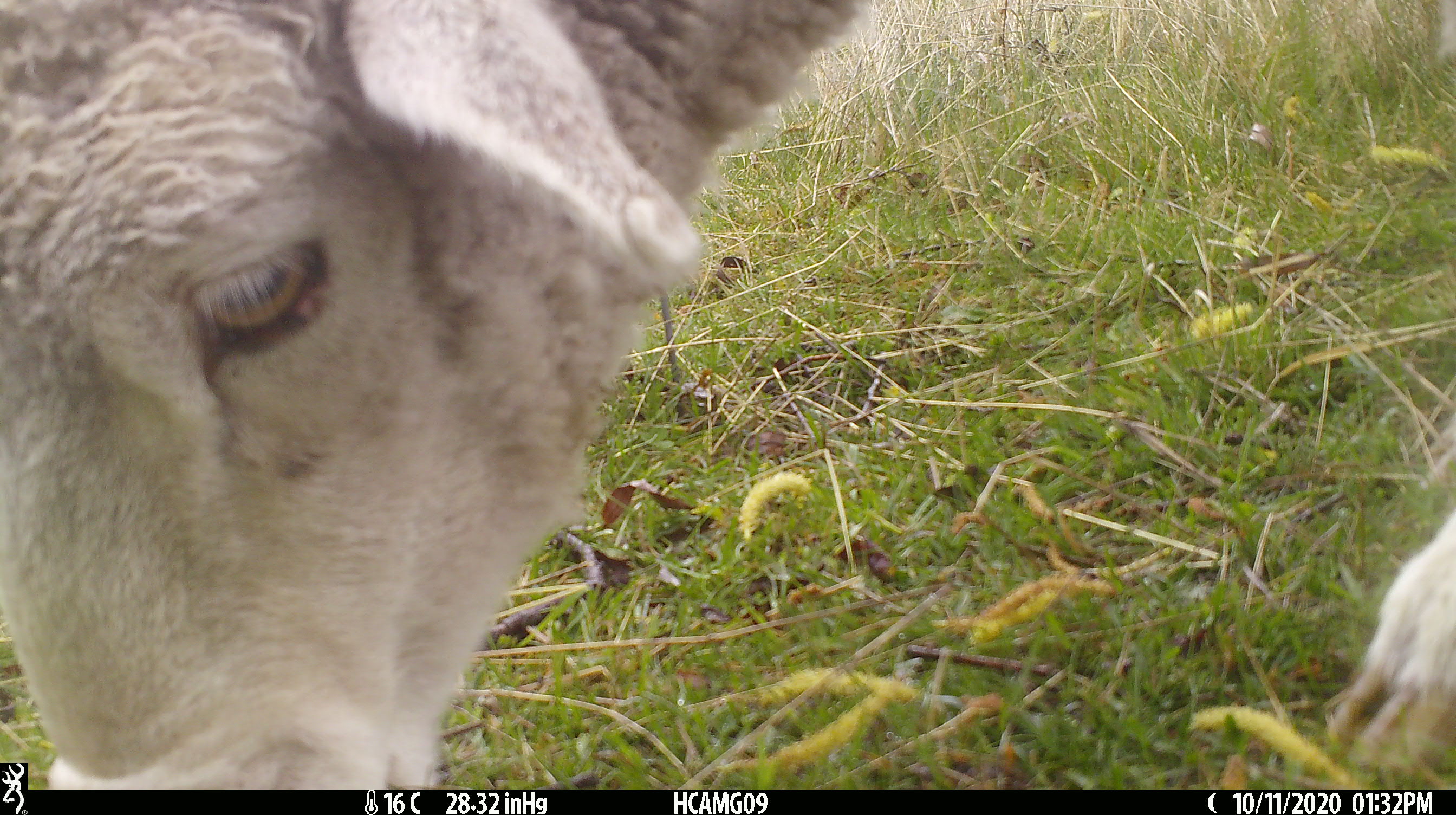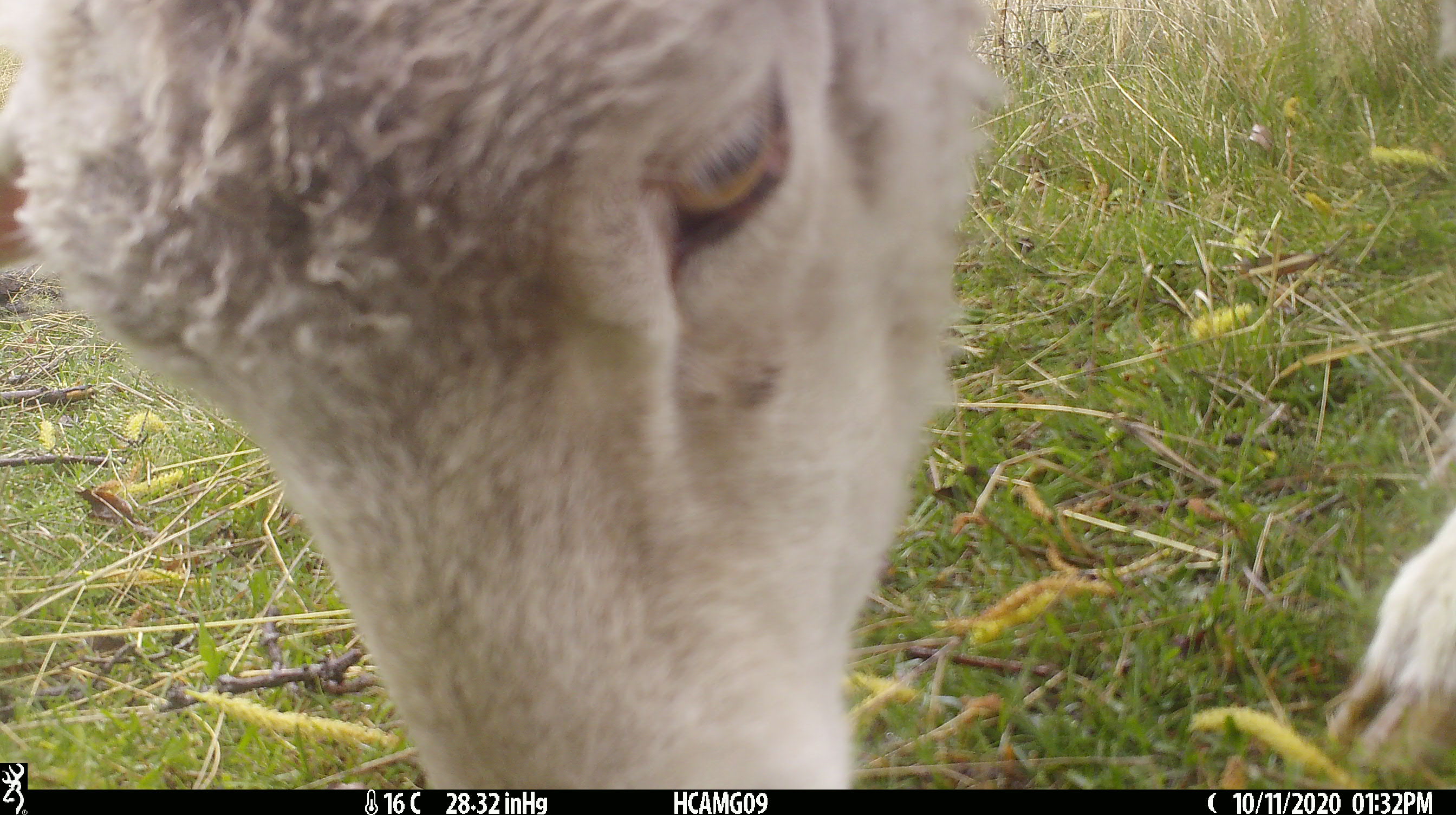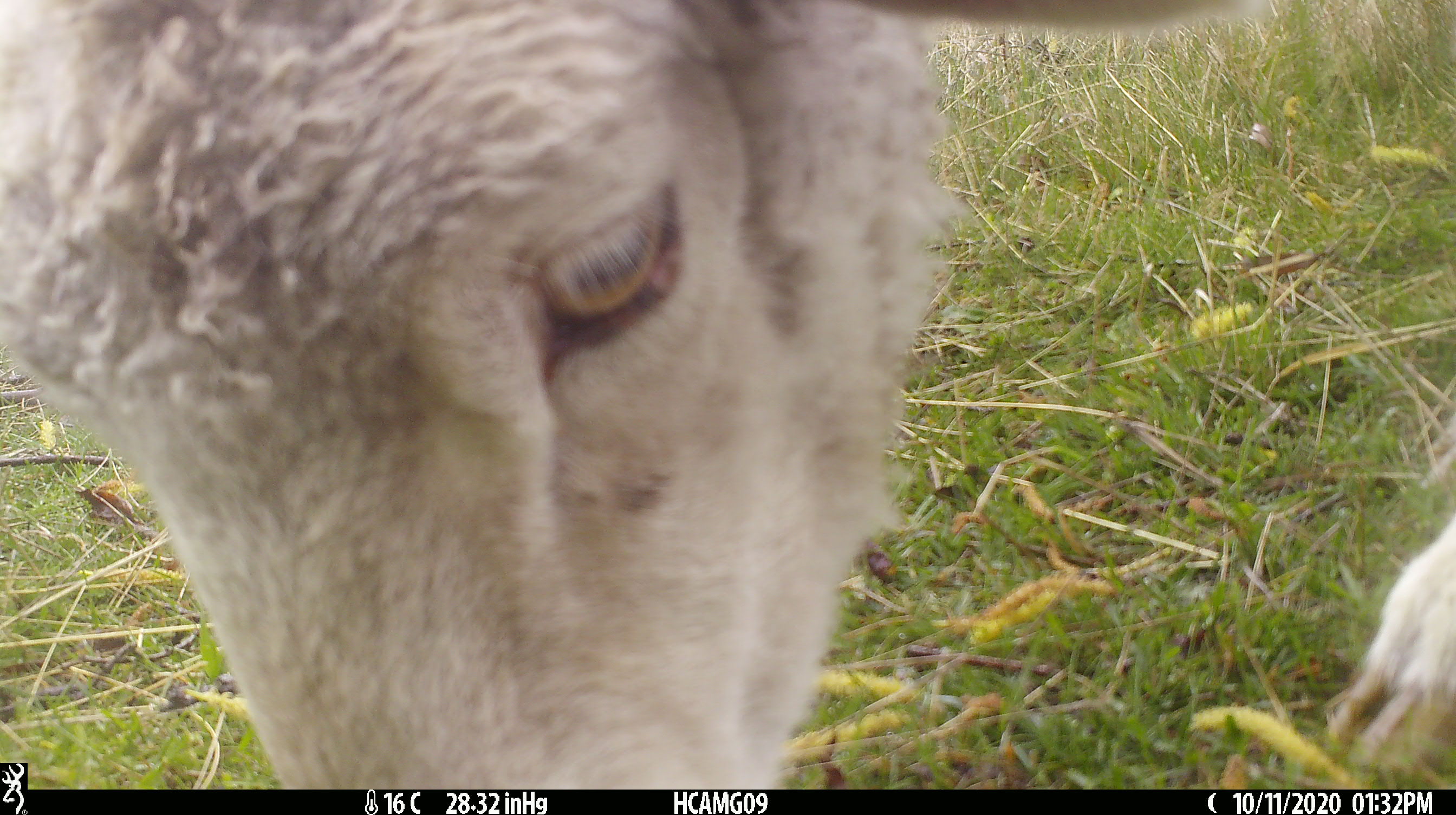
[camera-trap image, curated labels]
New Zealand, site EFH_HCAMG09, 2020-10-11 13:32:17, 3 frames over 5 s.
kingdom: Animalia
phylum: Chordata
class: Mammalia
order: Artiodactyla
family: Bovidae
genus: Ovis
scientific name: Ovis aries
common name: domestic sheep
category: sheep